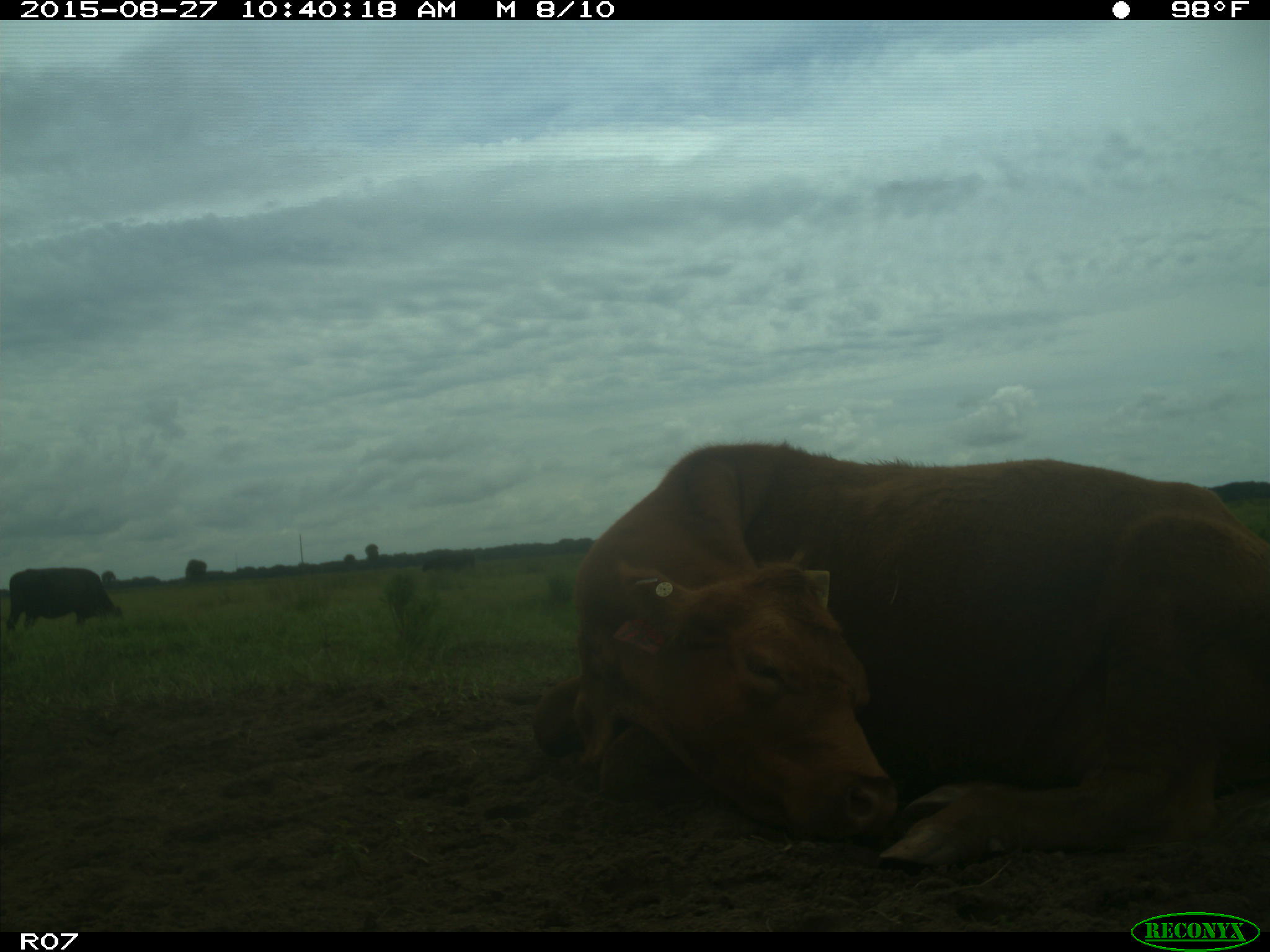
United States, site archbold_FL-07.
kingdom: Animalia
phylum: Chordata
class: Mammalia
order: Artiodactyla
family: Bovidae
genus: Bos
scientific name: Bos taurus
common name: domestic cow